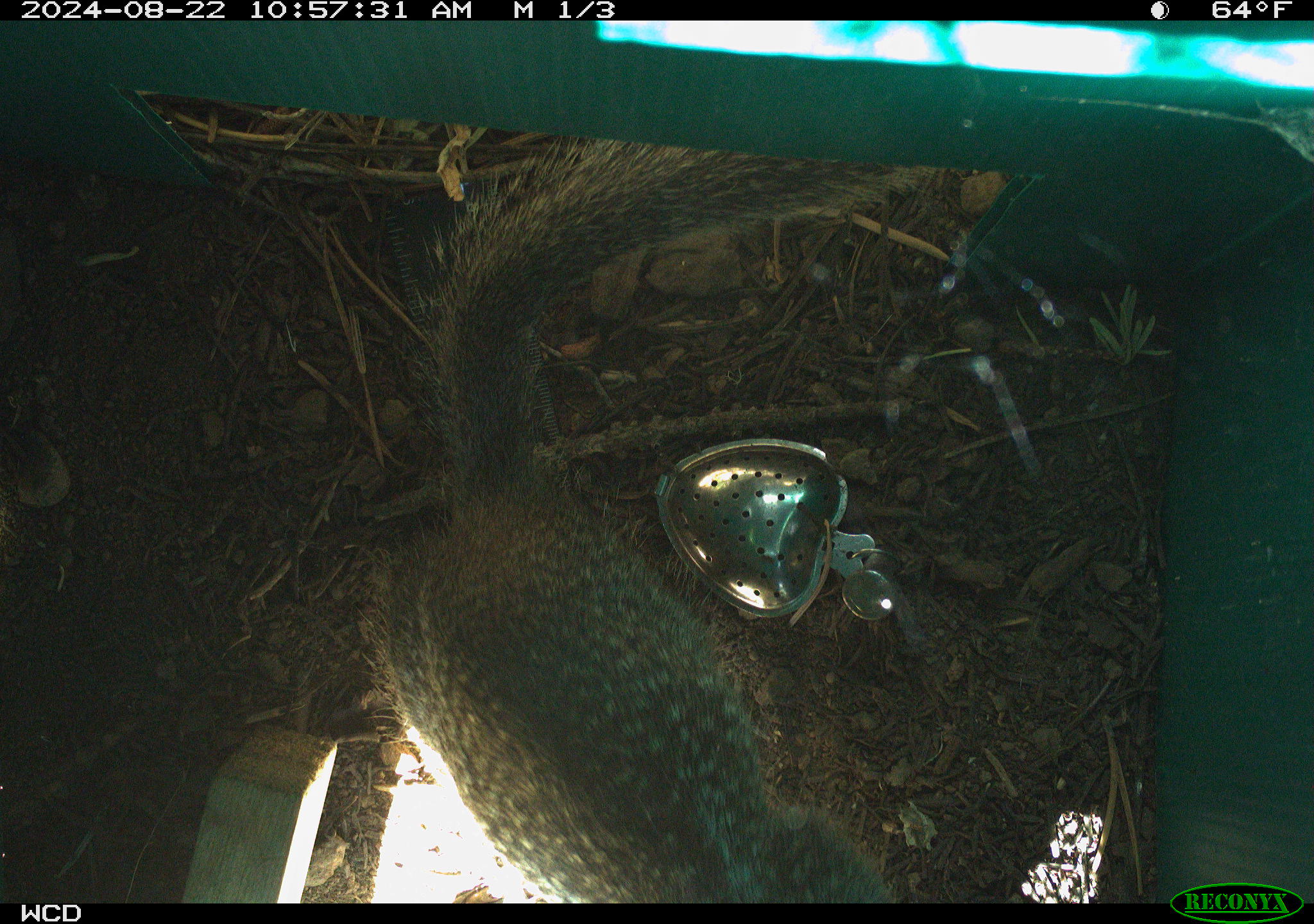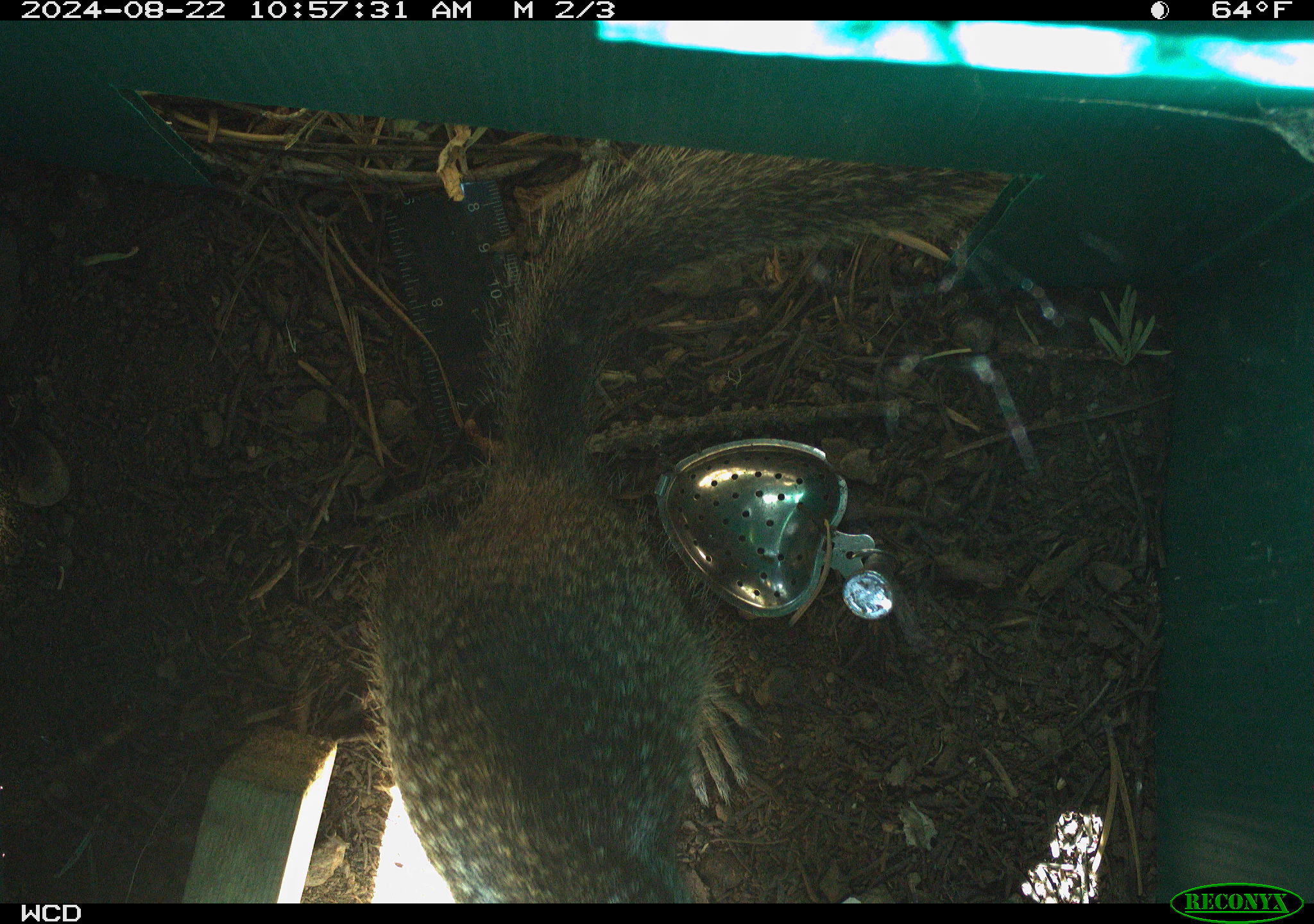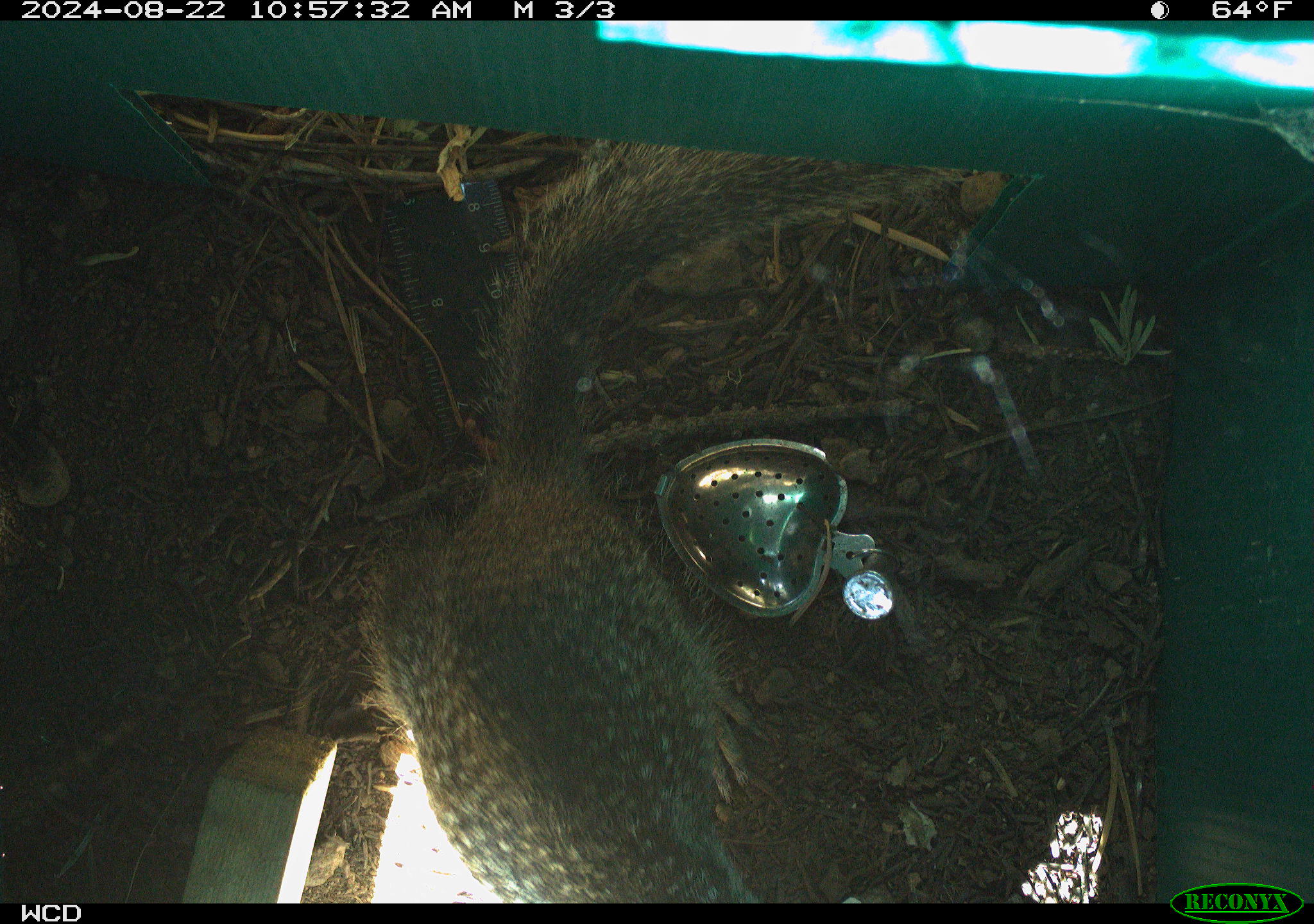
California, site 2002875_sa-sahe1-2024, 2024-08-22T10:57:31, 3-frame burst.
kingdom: Animalia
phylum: Chordata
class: Mammalia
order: Rodentia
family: Sciuridae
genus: Otospermophilus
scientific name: Otospermophilus beecheyi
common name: california ground squirrel